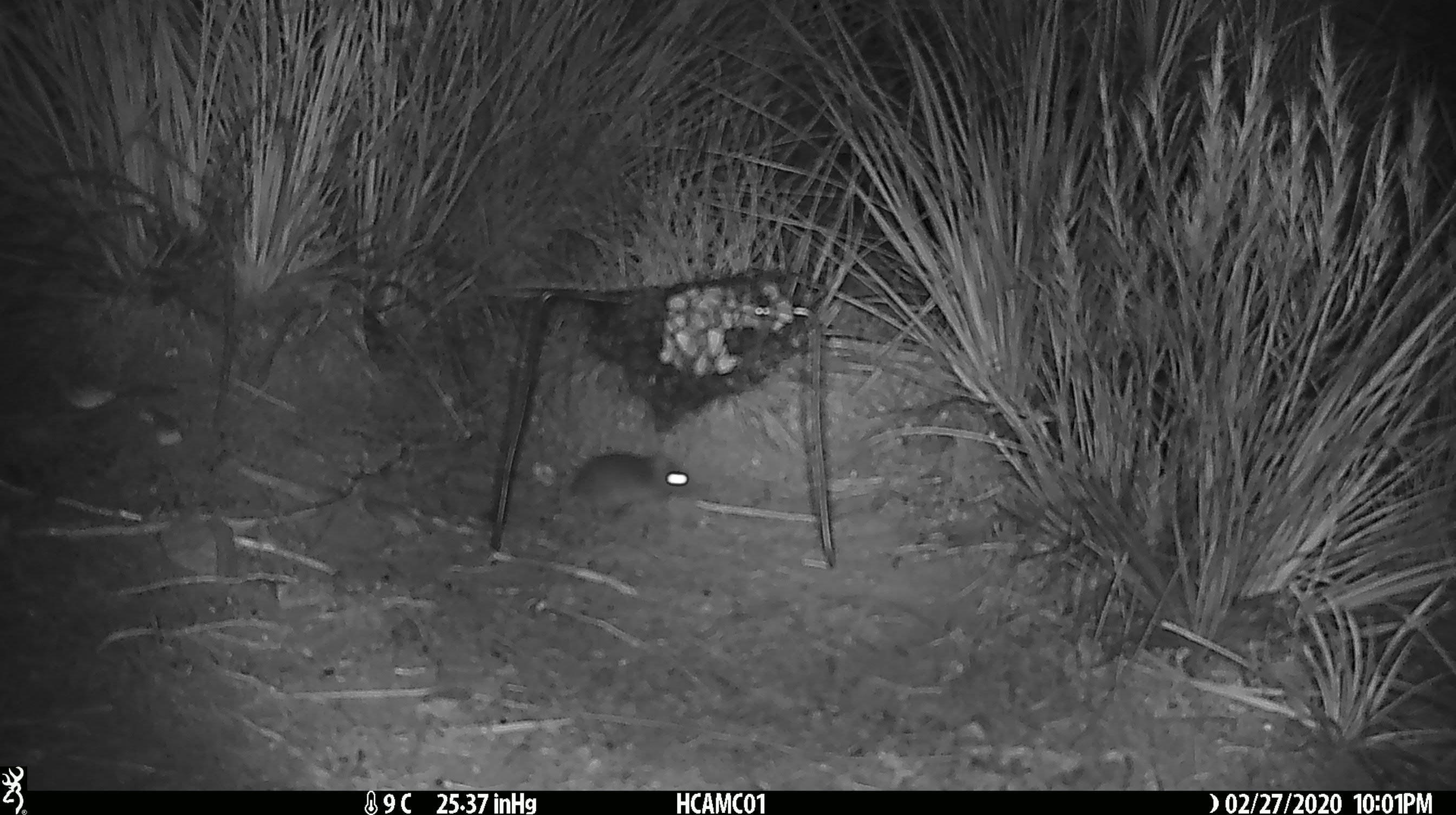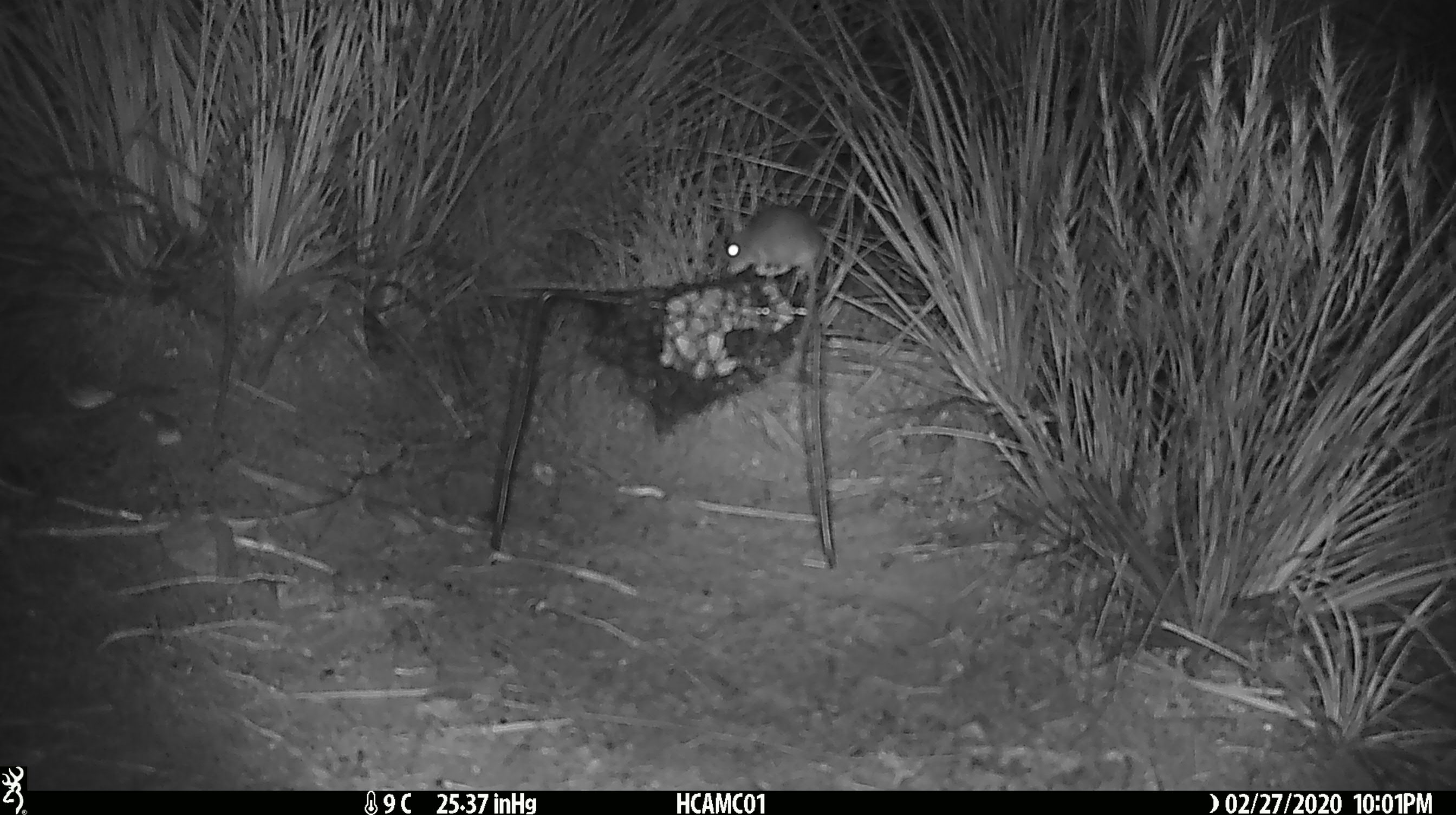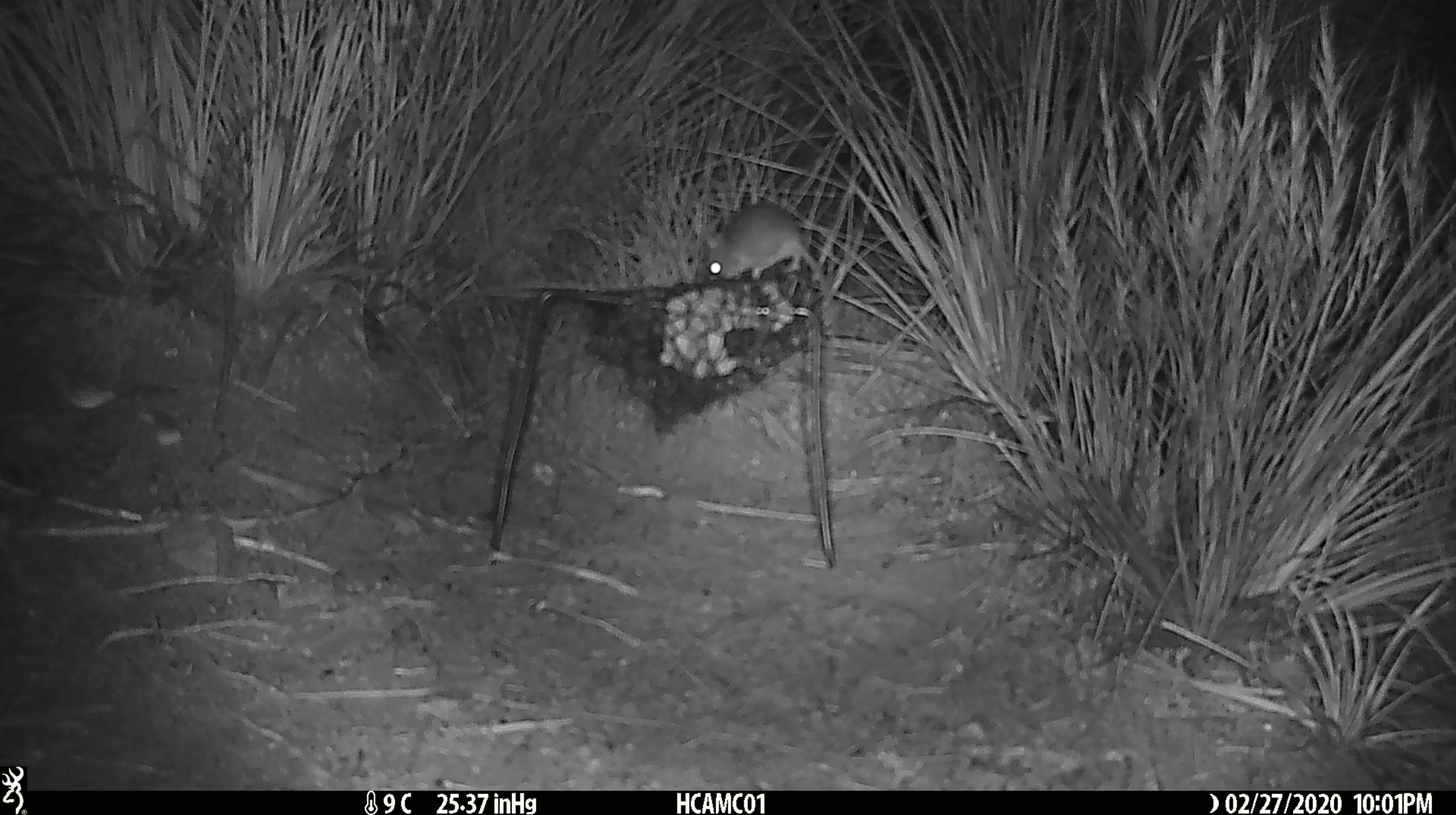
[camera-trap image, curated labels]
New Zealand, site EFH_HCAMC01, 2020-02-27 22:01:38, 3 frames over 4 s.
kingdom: Animalia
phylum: Chordata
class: Mammalia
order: Rodentia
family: Muridae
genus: Mus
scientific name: Mus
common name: mouse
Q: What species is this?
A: Mouse (Mus).